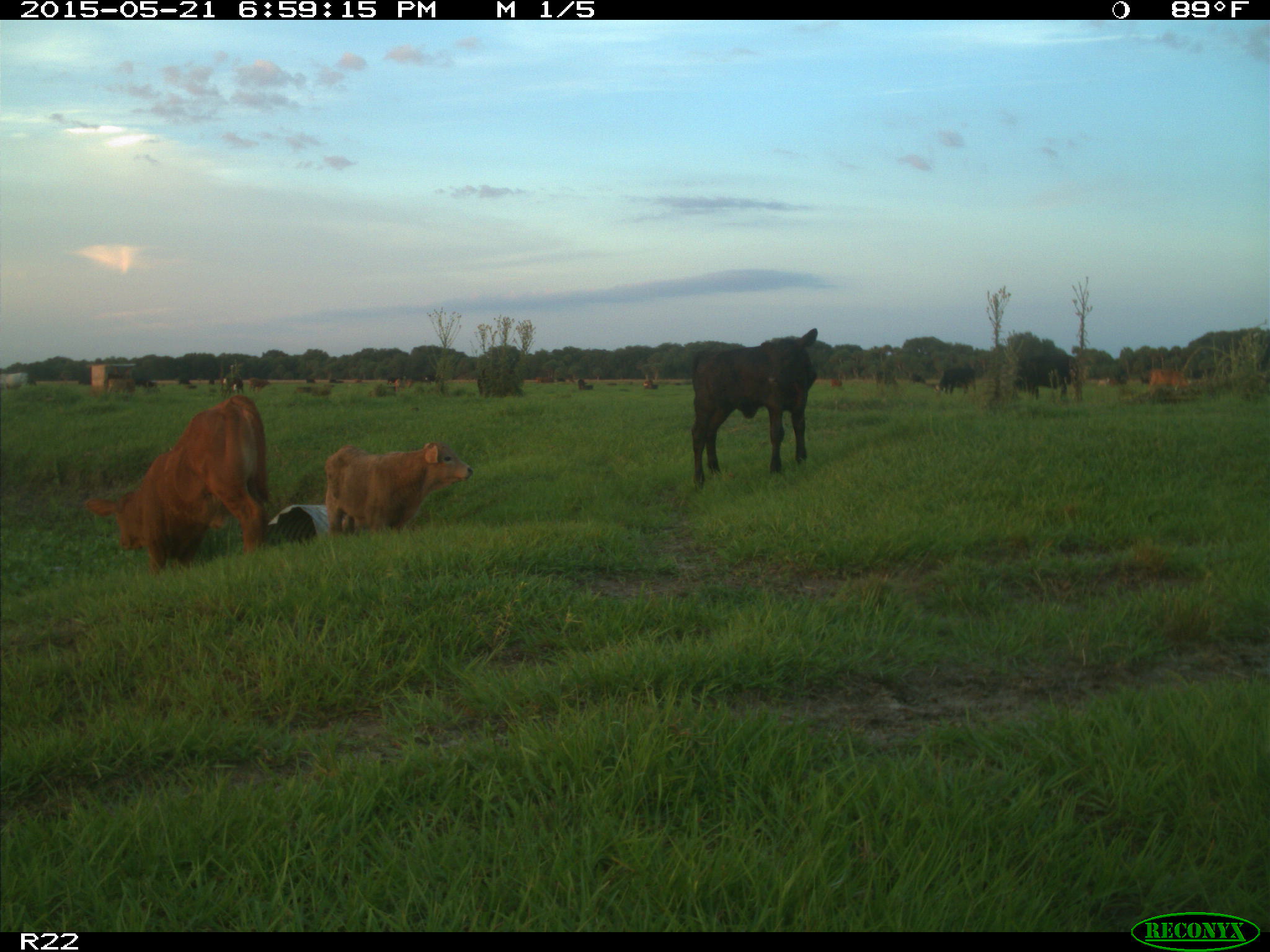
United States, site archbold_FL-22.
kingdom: Animalia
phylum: Chordata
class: Mammalia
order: Artiodactyla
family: Bovidae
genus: Bos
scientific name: Bos taurus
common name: domestic cow